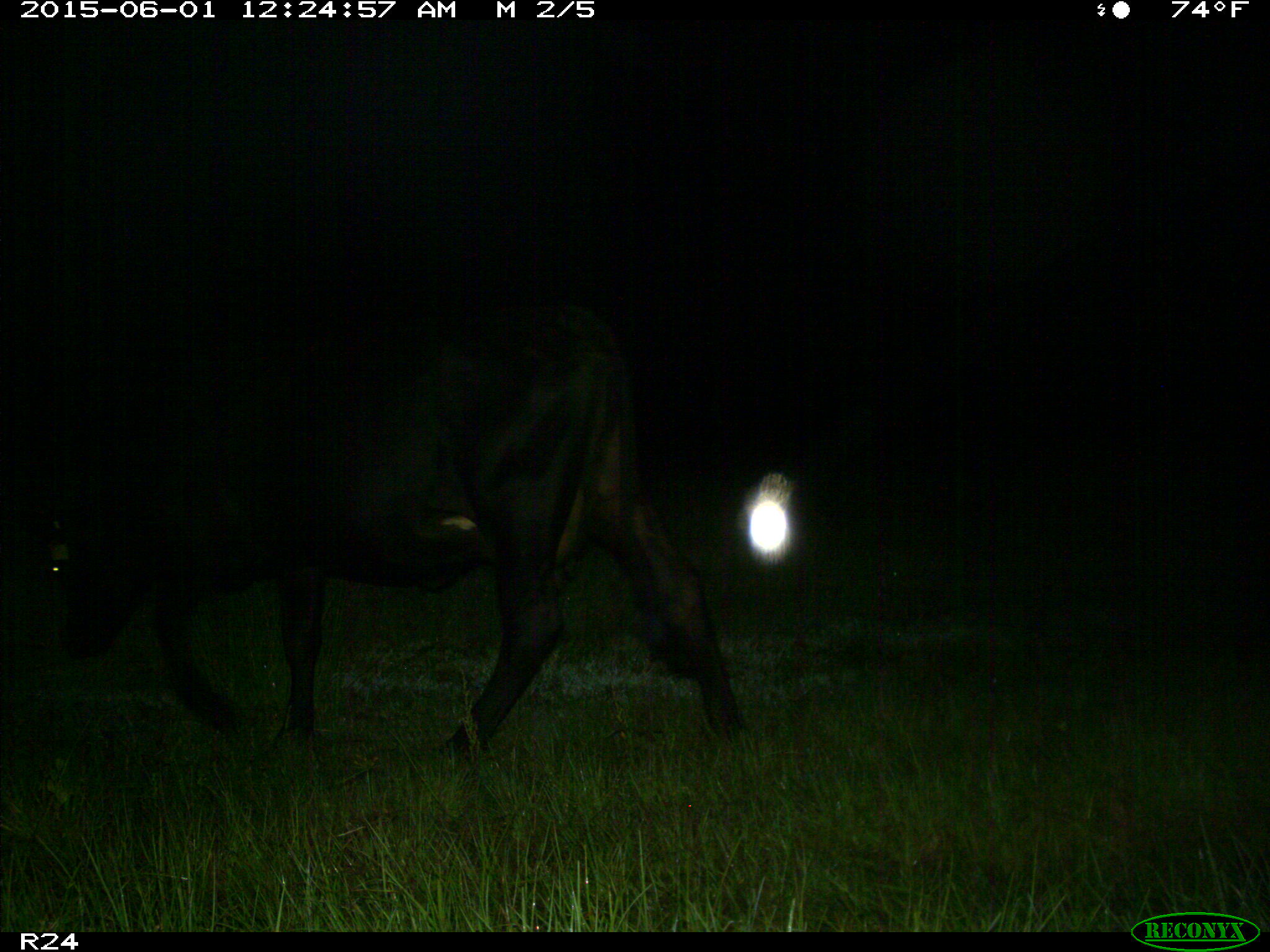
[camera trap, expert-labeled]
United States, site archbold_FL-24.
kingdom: Animalia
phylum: Chordata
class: Mammalia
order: Artiodactyla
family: Bovidae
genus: Bos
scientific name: Bos taurus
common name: domestic cow